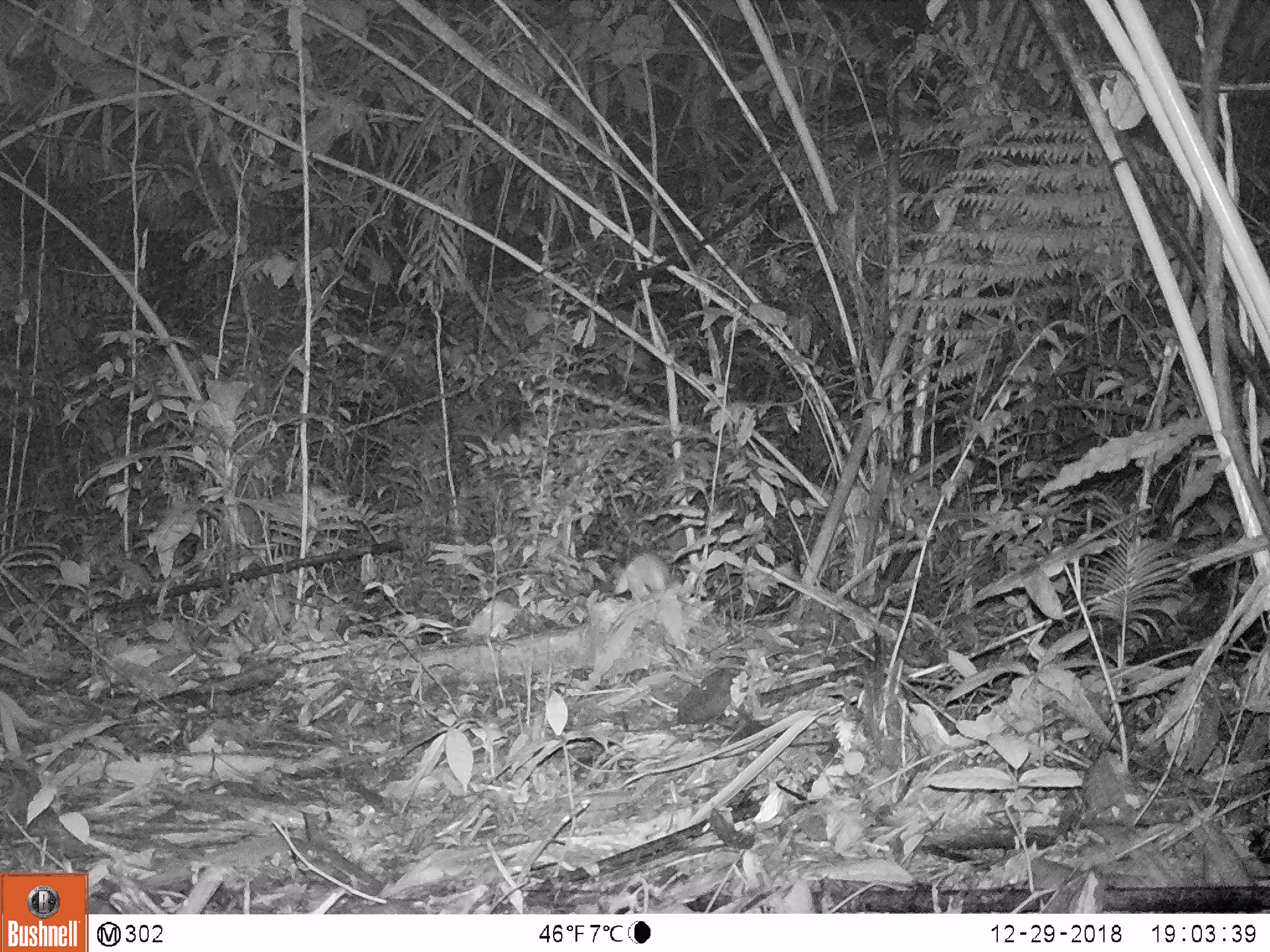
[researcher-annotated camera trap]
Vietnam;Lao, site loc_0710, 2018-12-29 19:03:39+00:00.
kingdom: Animalia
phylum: Chordata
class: Mammalia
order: Carnivora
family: Mustelidae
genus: Melogale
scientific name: Melogale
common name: ferret badger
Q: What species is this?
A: Ferret badger (Melogale).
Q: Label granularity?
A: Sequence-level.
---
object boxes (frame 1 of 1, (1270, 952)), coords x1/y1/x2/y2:
ferret badger: 613/553/670/601